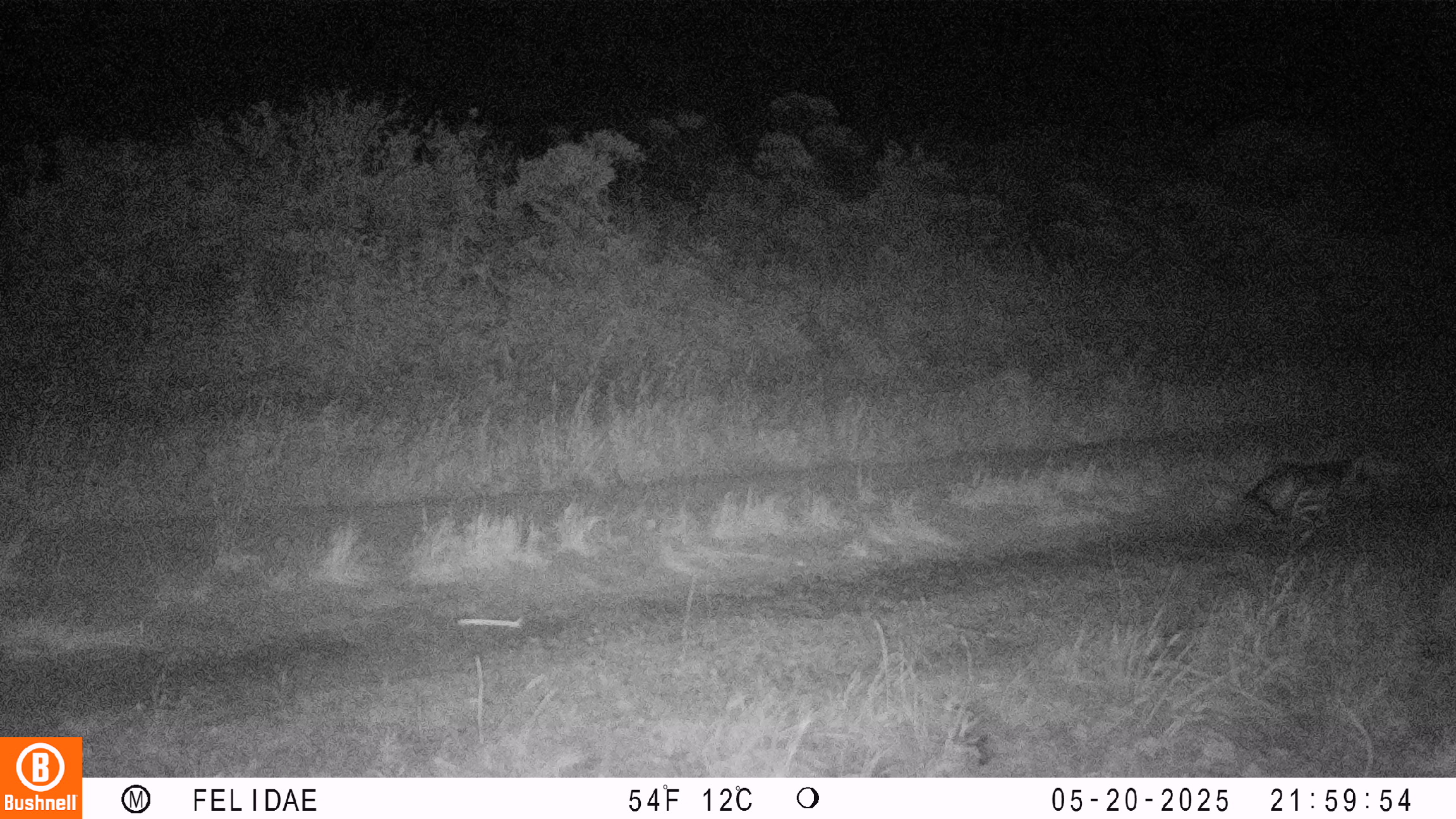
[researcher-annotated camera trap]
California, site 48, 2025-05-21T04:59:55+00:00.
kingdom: Animalia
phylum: Chordata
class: Mammalia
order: Carnivora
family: Canidae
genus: Urocyon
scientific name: Urocyon cinereoargenteus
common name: gray fox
Gray fox (Urocyon cinereoargenteus).